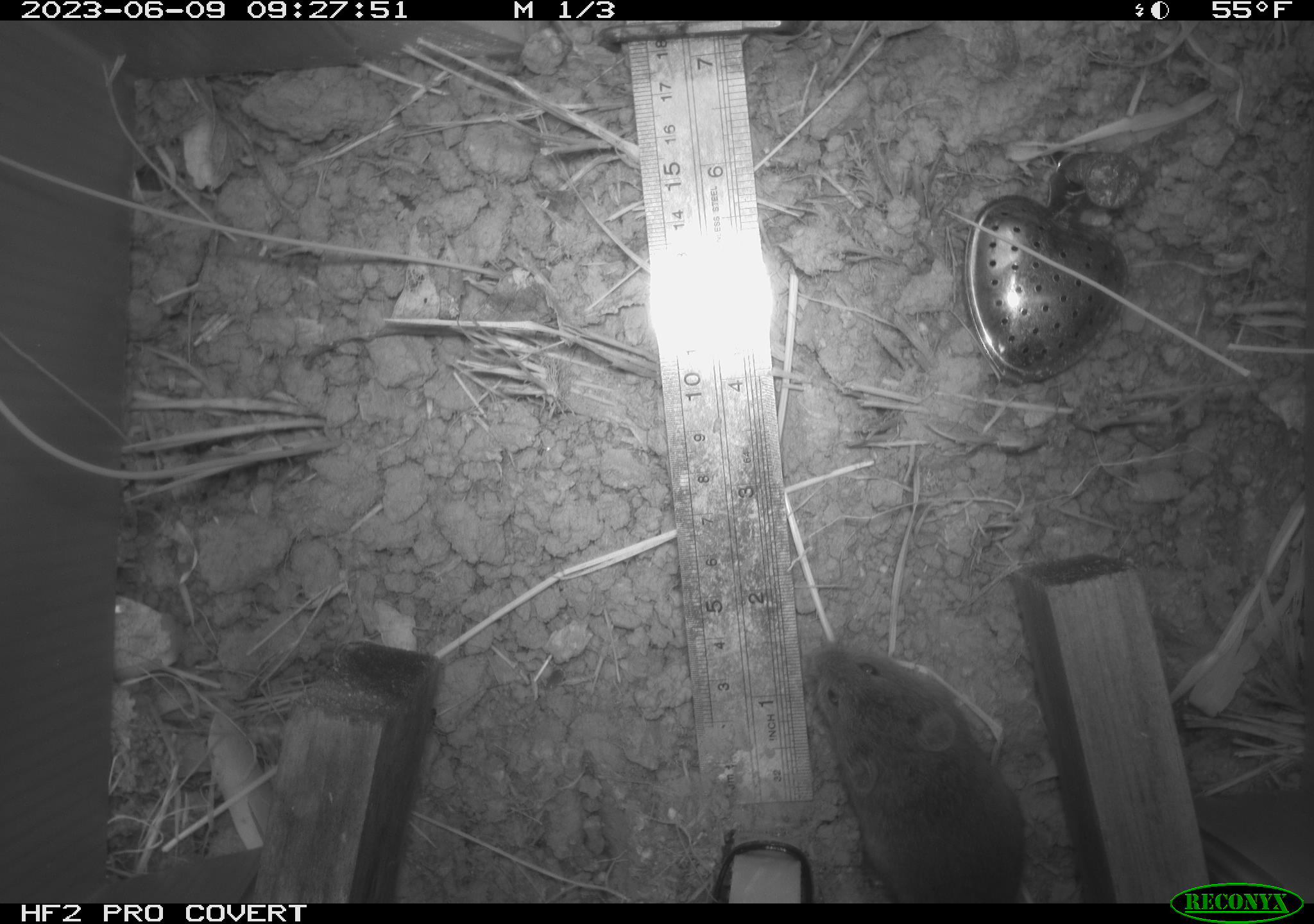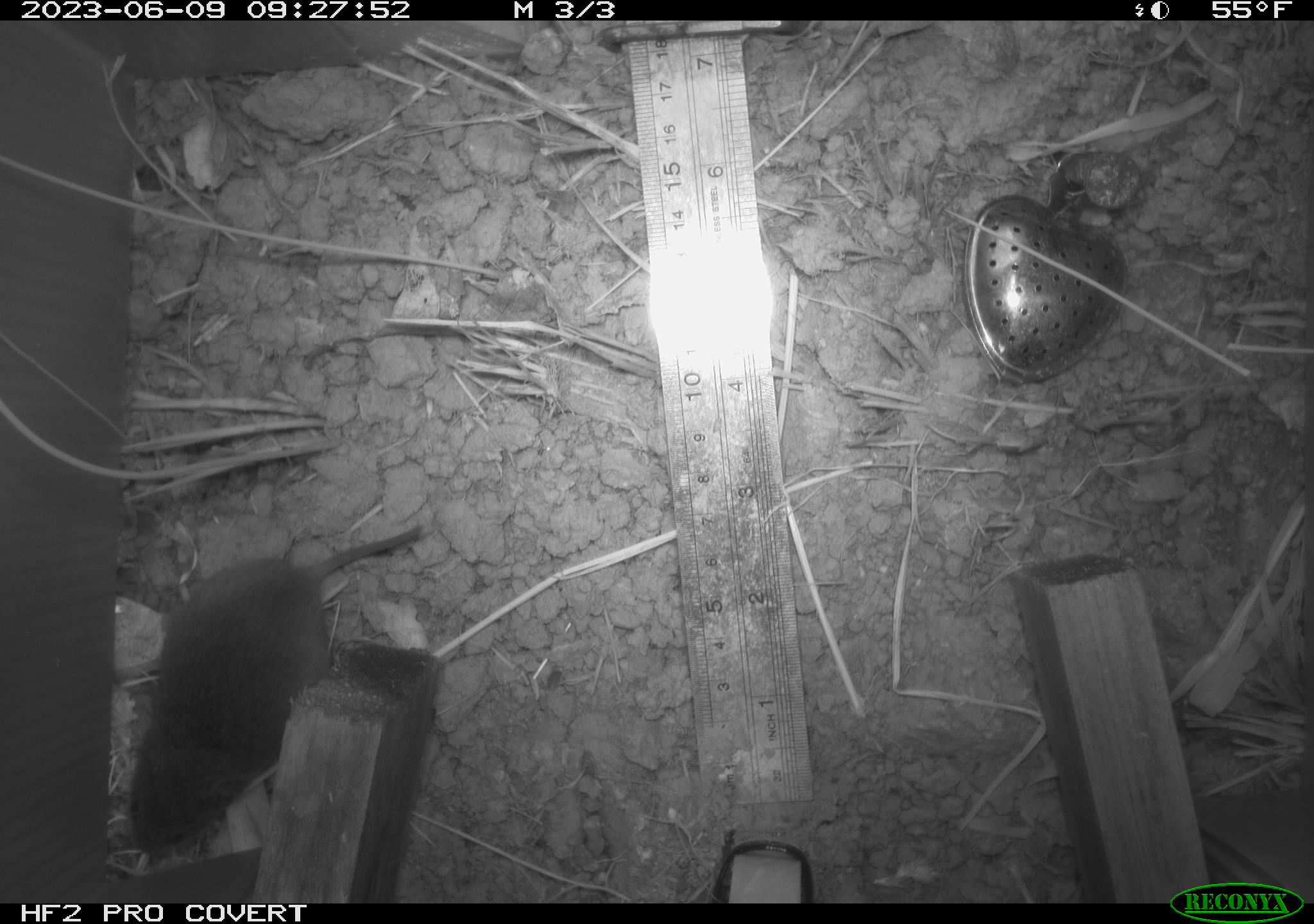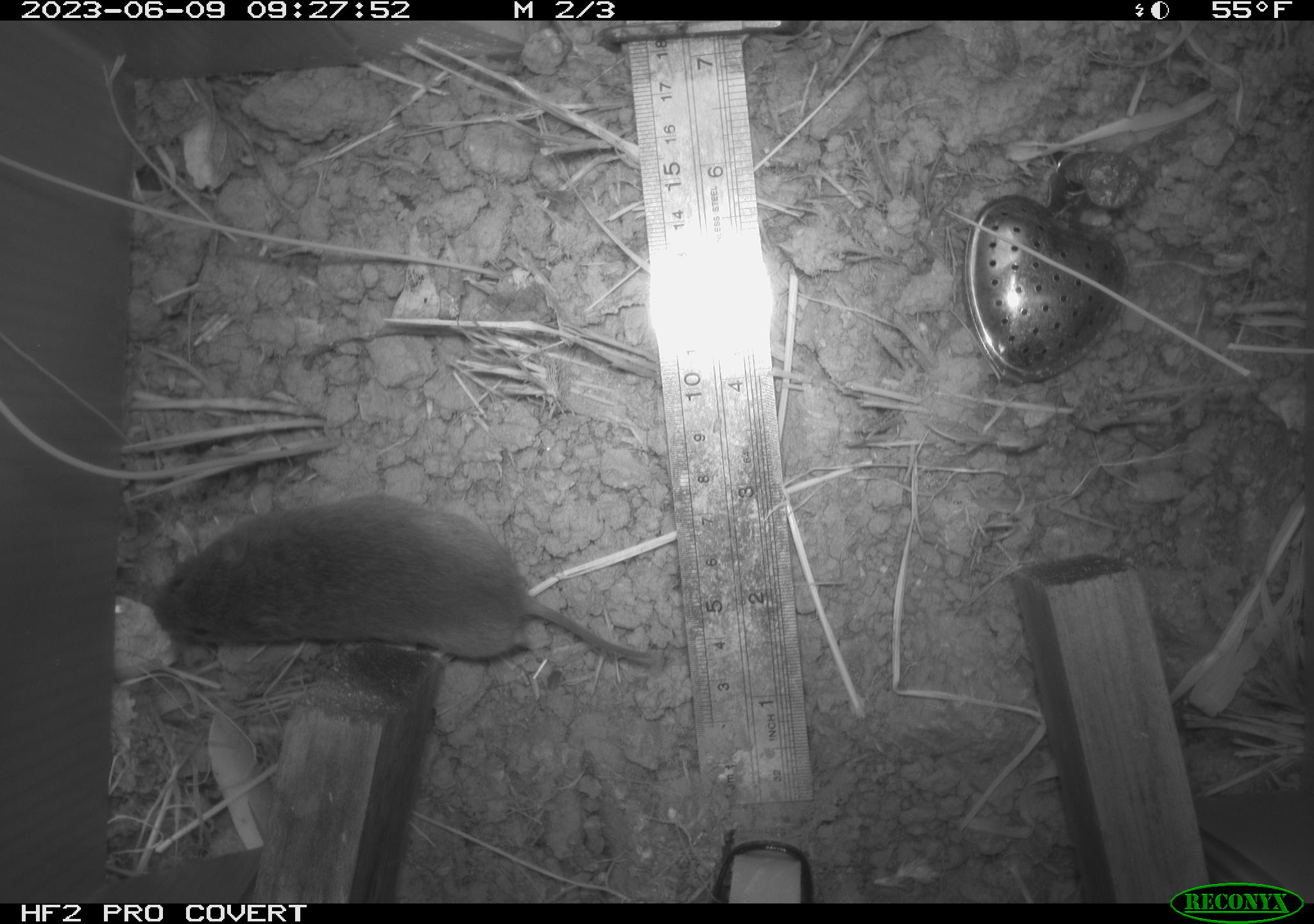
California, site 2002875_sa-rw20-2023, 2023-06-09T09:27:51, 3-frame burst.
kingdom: Animalia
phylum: Chordata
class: Mammalia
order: Rodentia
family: Cricetidae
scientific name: Arvicolinae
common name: voles, lemmings, and muskrats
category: arvicolinae subfamily